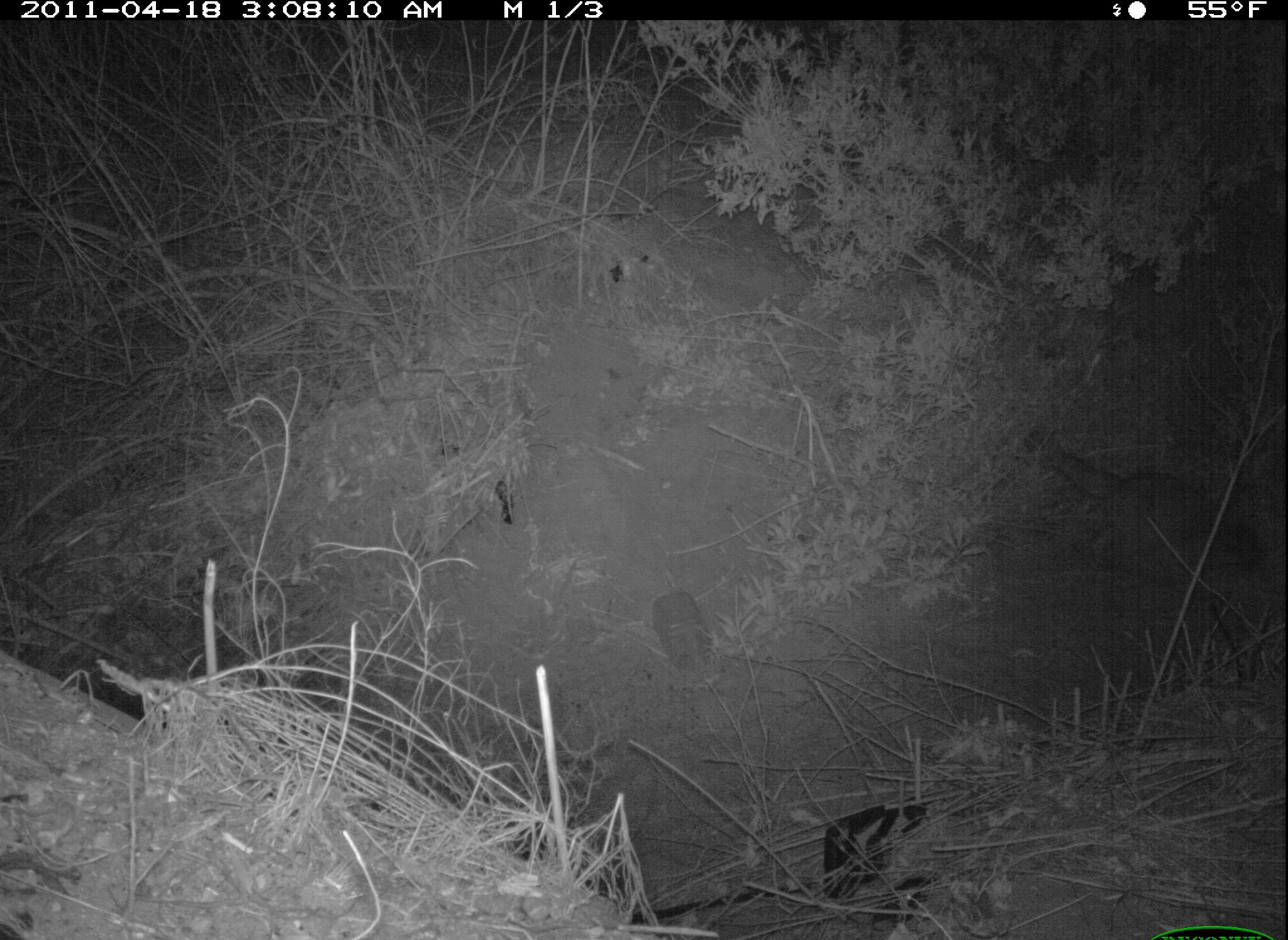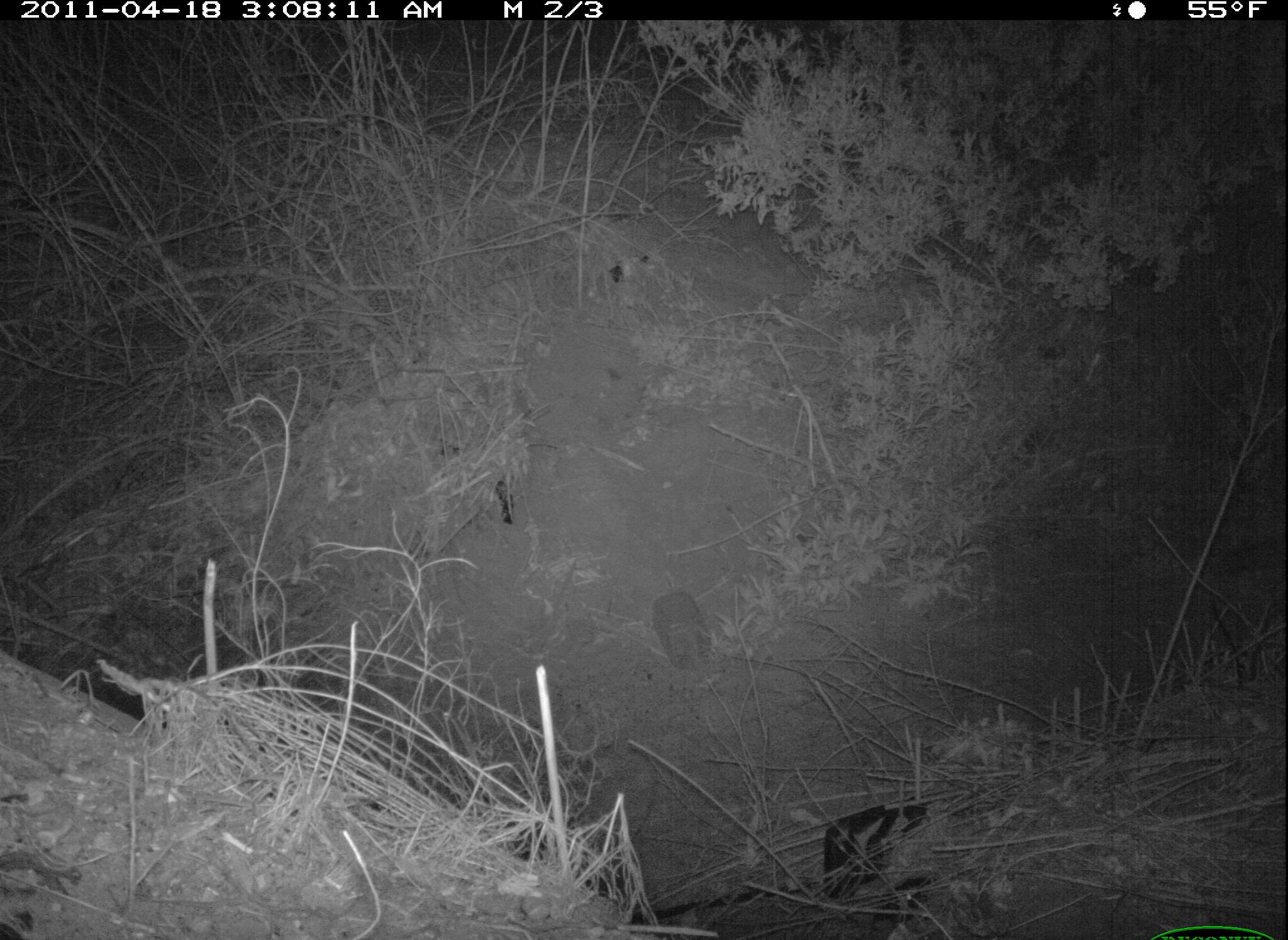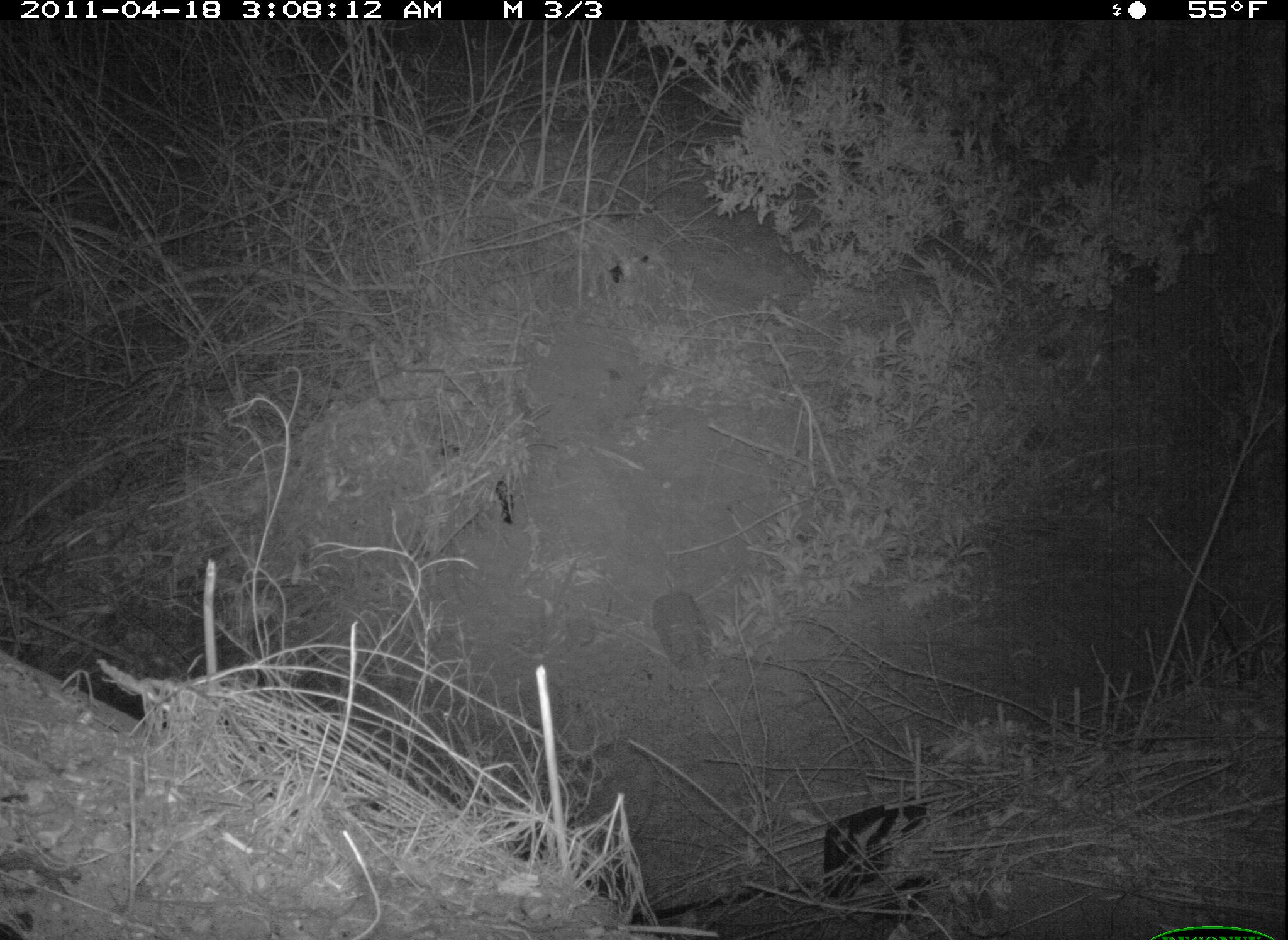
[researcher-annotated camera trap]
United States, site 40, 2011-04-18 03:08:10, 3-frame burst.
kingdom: Animalia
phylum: Chordata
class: Mammalia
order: Carnivora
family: Procyonidae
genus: Procyon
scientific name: Procyon lotor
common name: raccoon